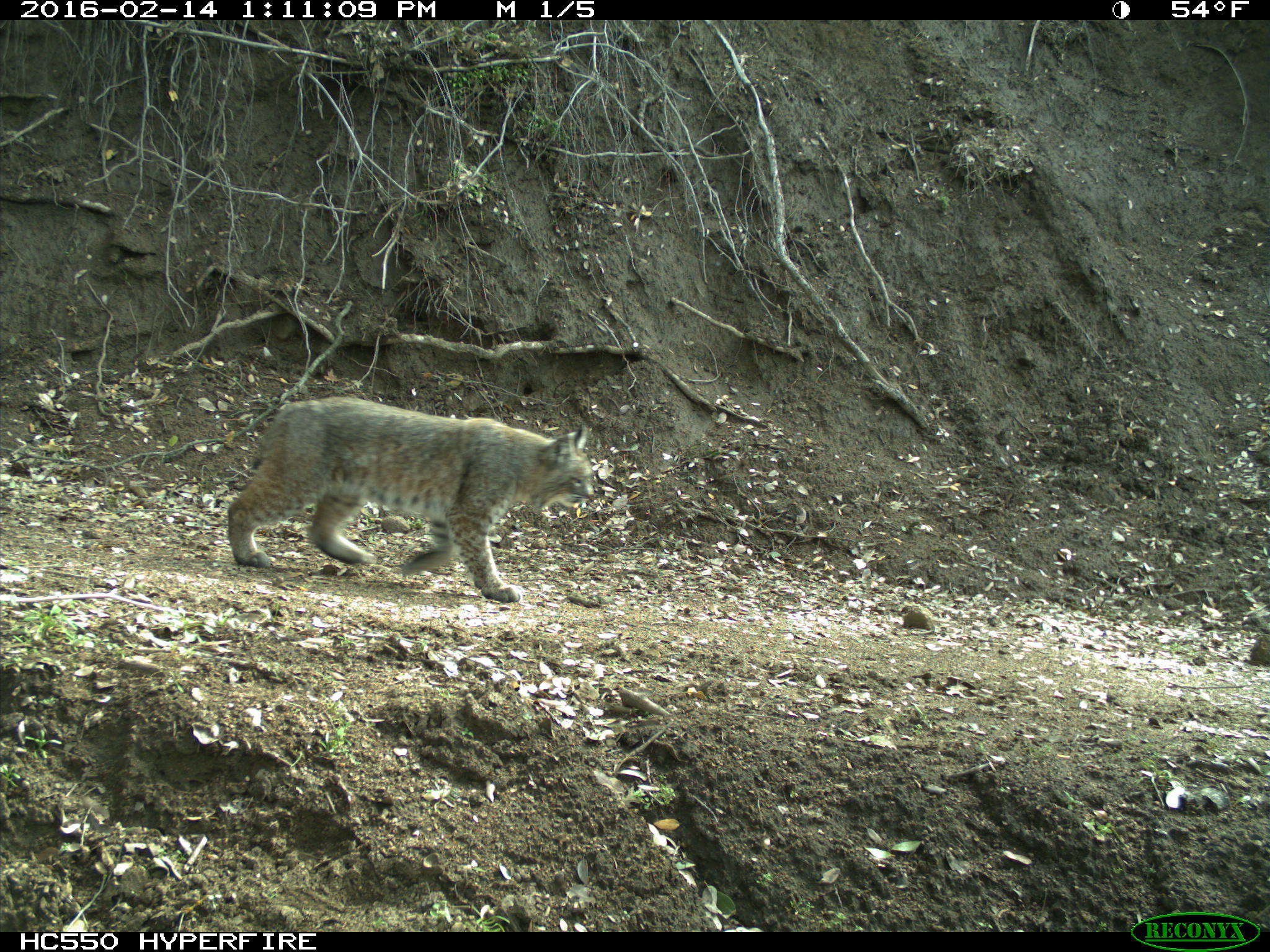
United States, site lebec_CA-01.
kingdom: Animalia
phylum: Chordata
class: Mammalia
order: Carnivora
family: Felidae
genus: Lynx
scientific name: Lynx rufus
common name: bobcat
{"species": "Lynx rufus (bobcat)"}